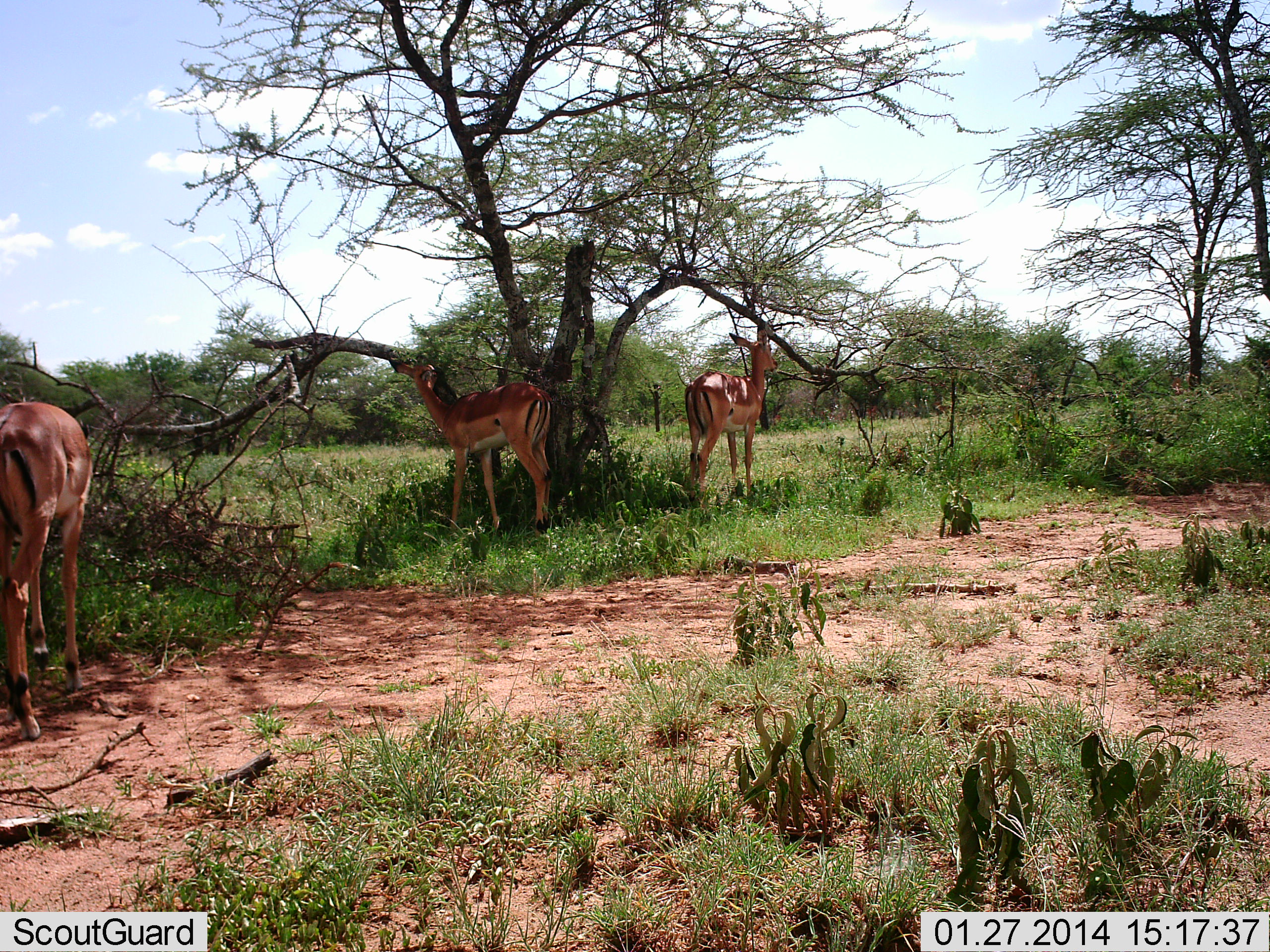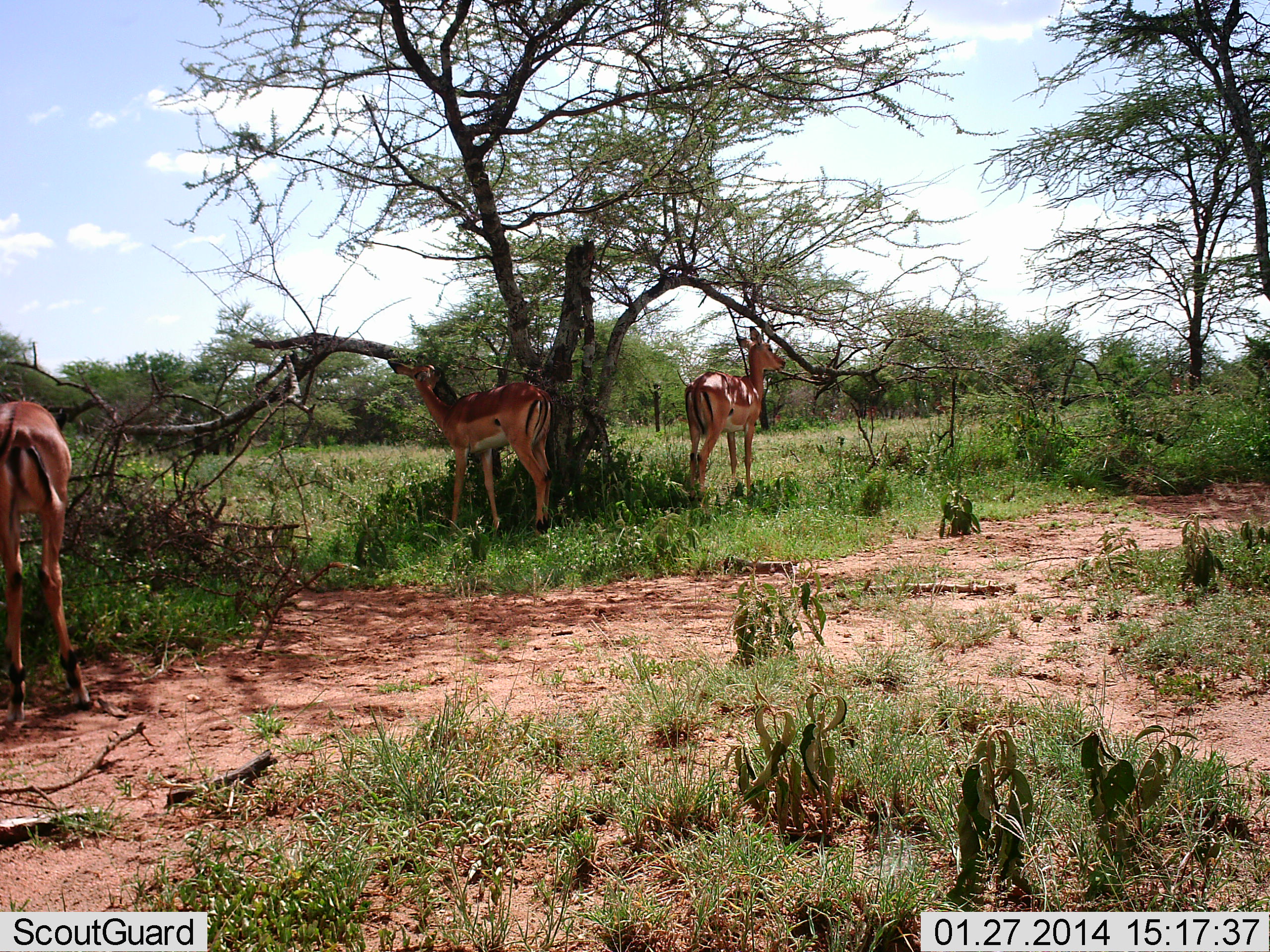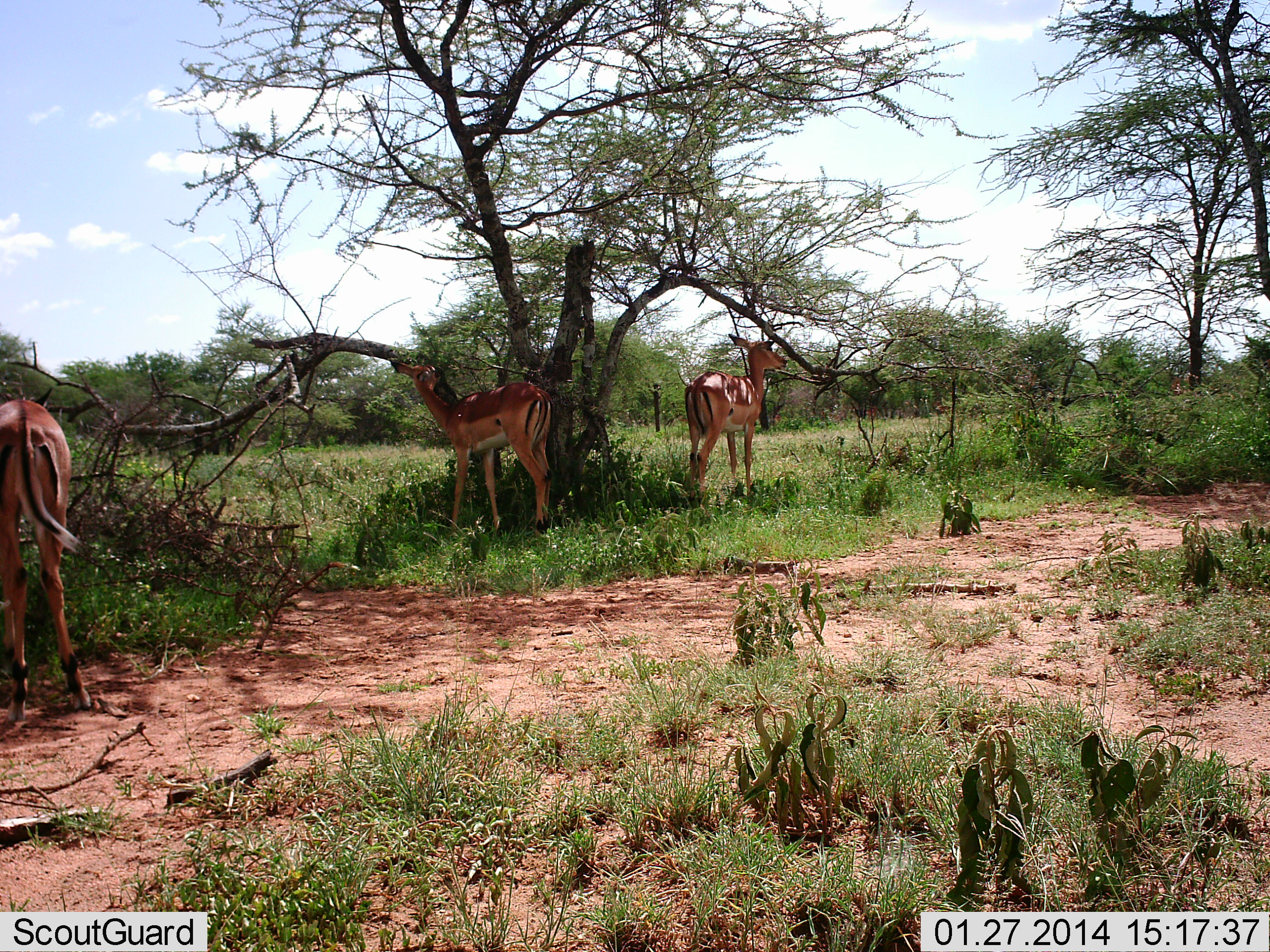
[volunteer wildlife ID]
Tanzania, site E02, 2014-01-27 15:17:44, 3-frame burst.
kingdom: Animalia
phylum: Chordata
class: Mammalia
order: Artiodactyla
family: Bovidae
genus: Aepyceros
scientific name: Aepyceros melampus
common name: impala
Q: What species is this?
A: Impala (Aepyceros melampus).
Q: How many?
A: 3.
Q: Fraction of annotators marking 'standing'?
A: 90%.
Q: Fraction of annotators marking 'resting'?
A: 0%.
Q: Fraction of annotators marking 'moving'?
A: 0%.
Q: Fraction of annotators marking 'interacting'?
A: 0%.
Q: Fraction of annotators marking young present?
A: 0%.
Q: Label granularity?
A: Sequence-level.